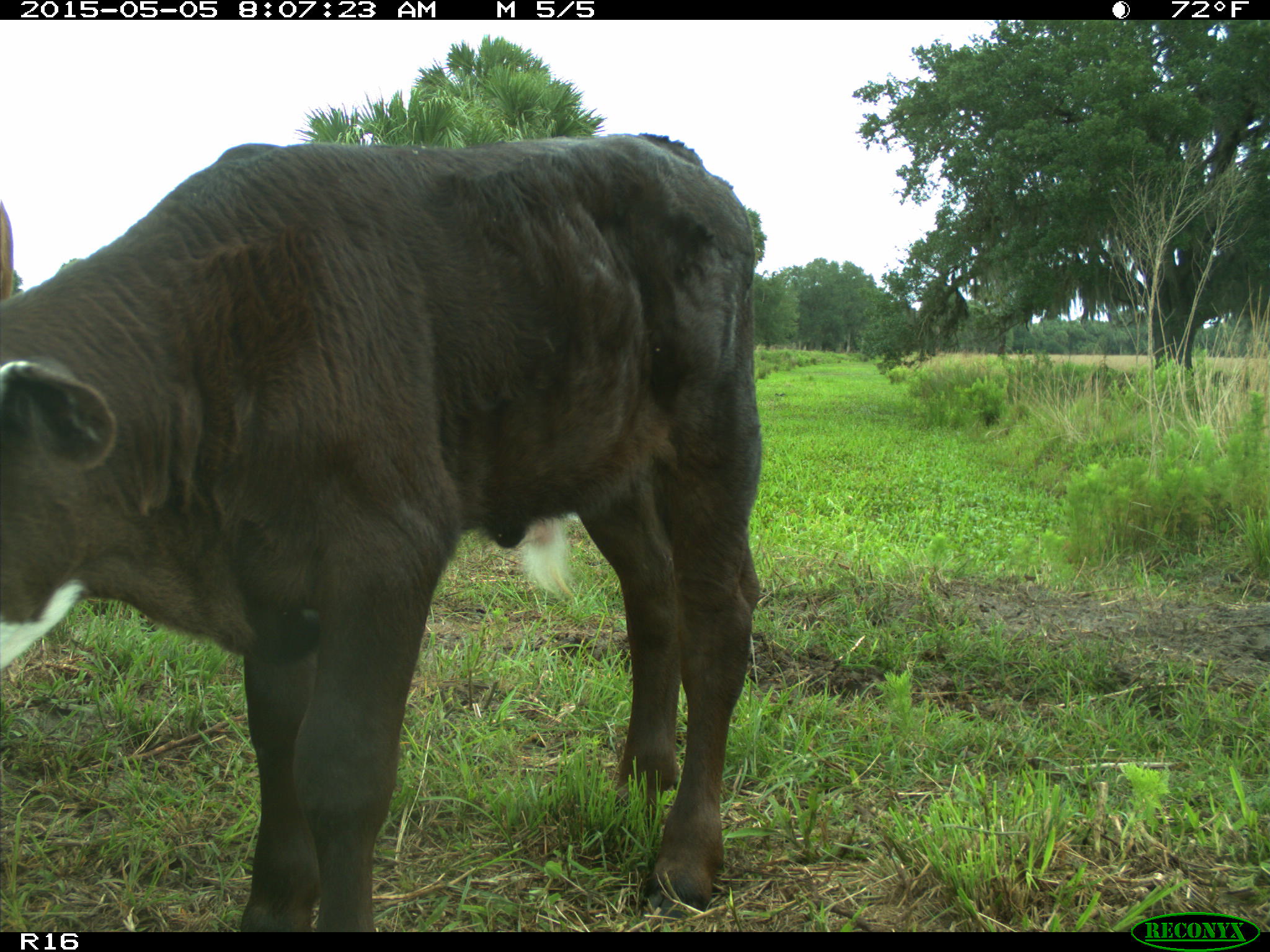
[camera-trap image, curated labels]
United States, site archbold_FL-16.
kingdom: Animalia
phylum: Chordata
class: Mammalia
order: Artiodactyla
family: Bovidae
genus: Bos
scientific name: Bos taurus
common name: domestic cow